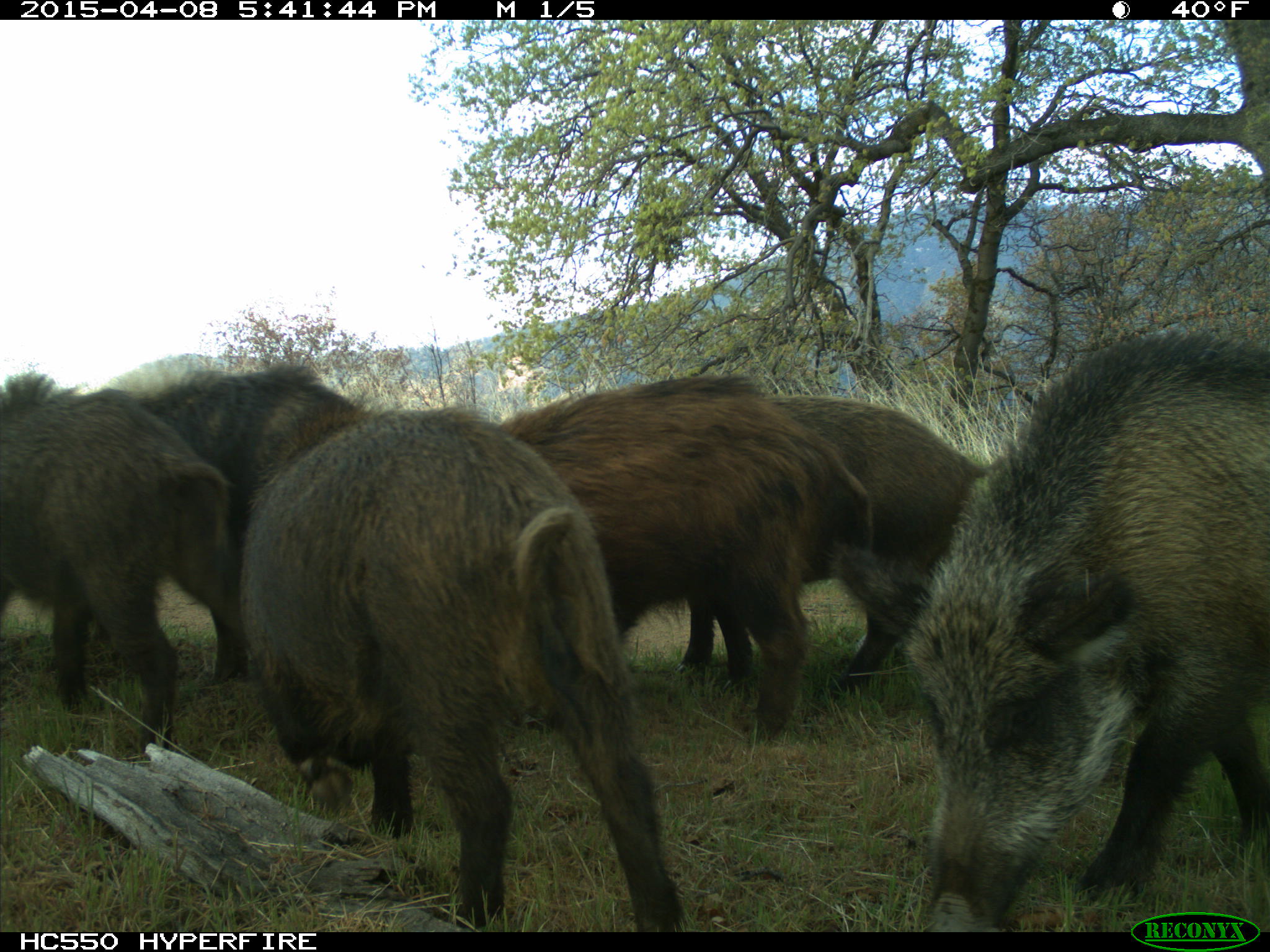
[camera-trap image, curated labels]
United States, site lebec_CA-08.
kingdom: Animalia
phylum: Chordata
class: Mammalia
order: Artiodactyla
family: Suidae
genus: Sus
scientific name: Sus scrofa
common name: wild boar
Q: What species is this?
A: Sus scrofa (wild boar).